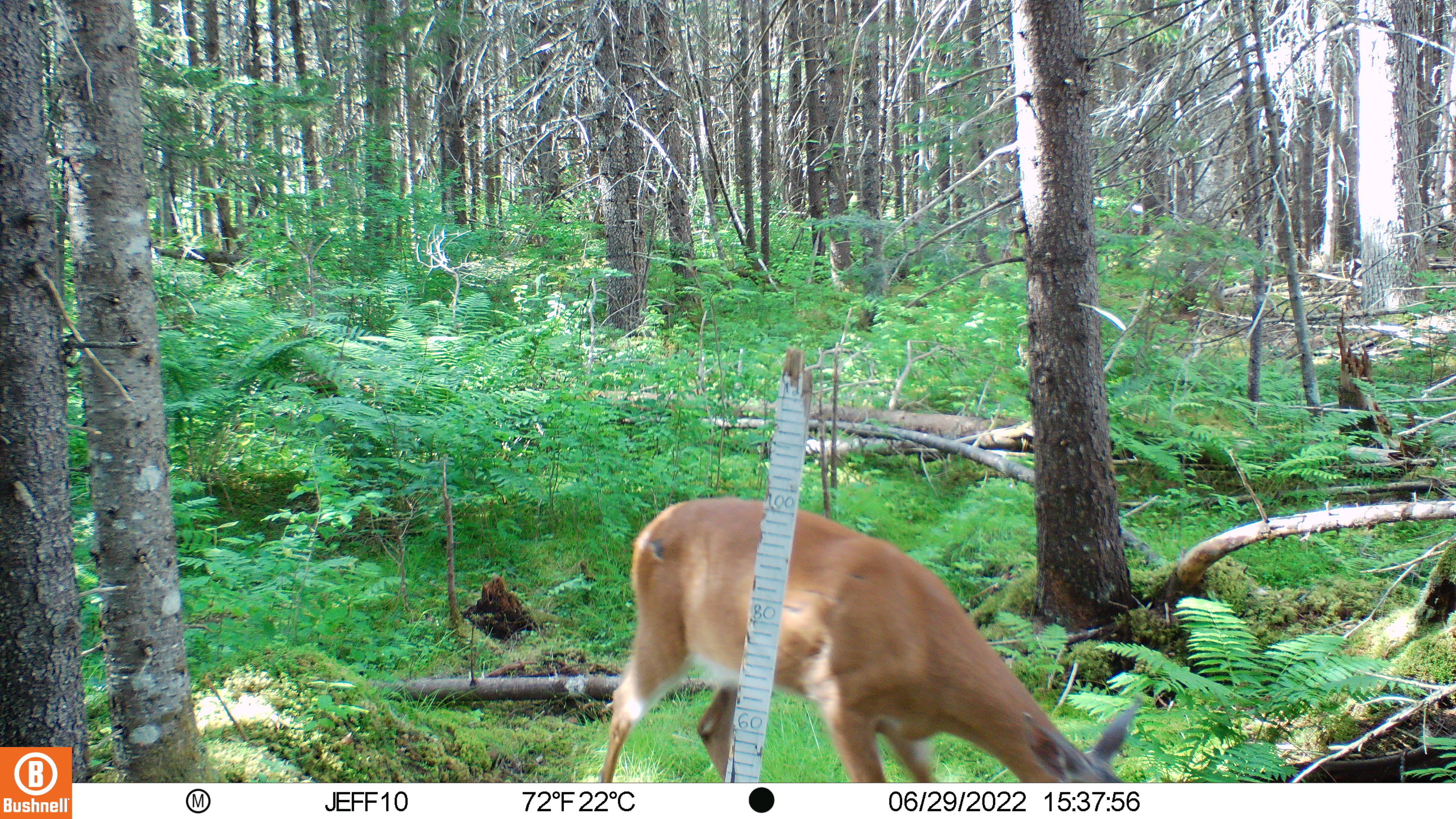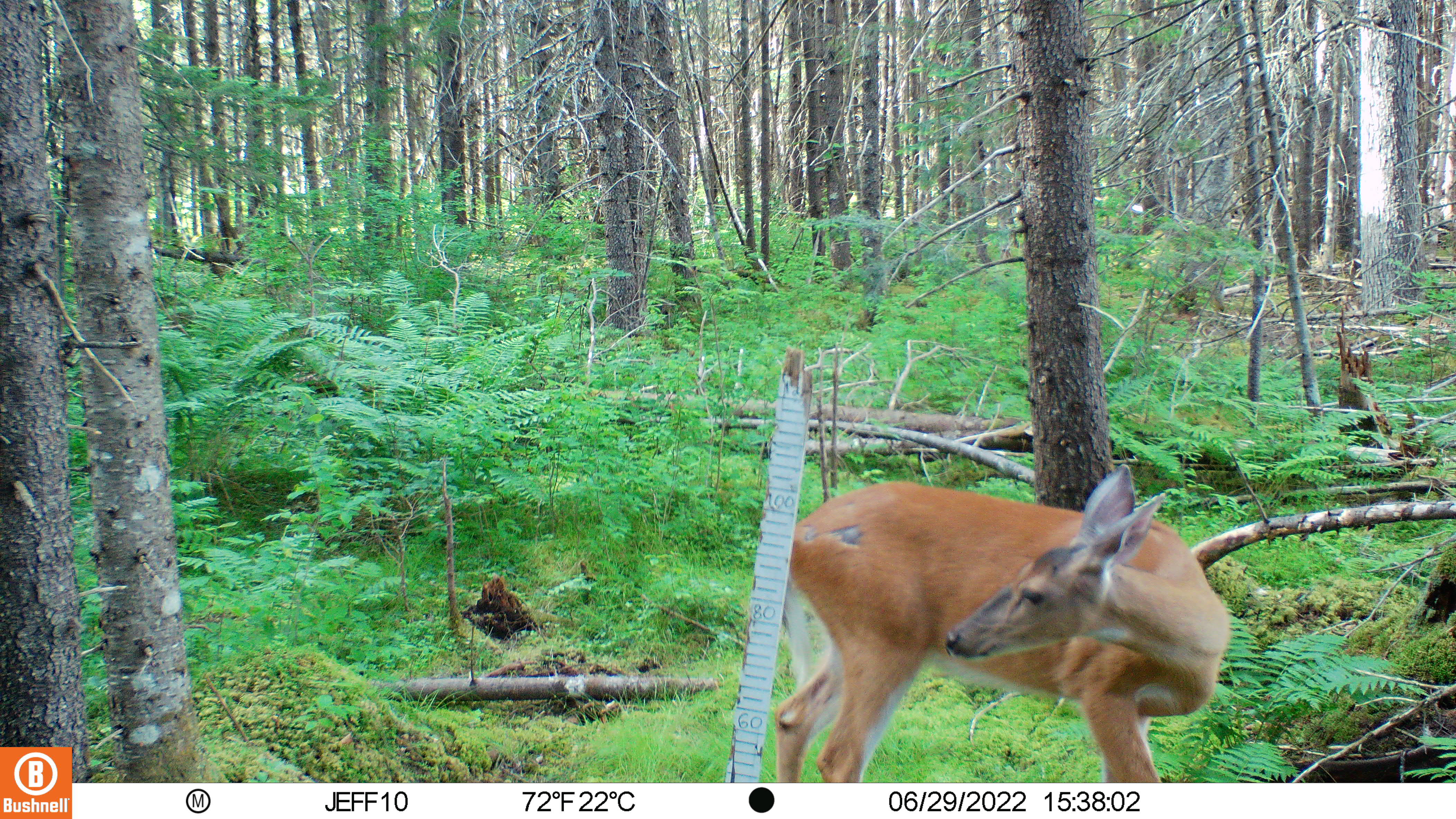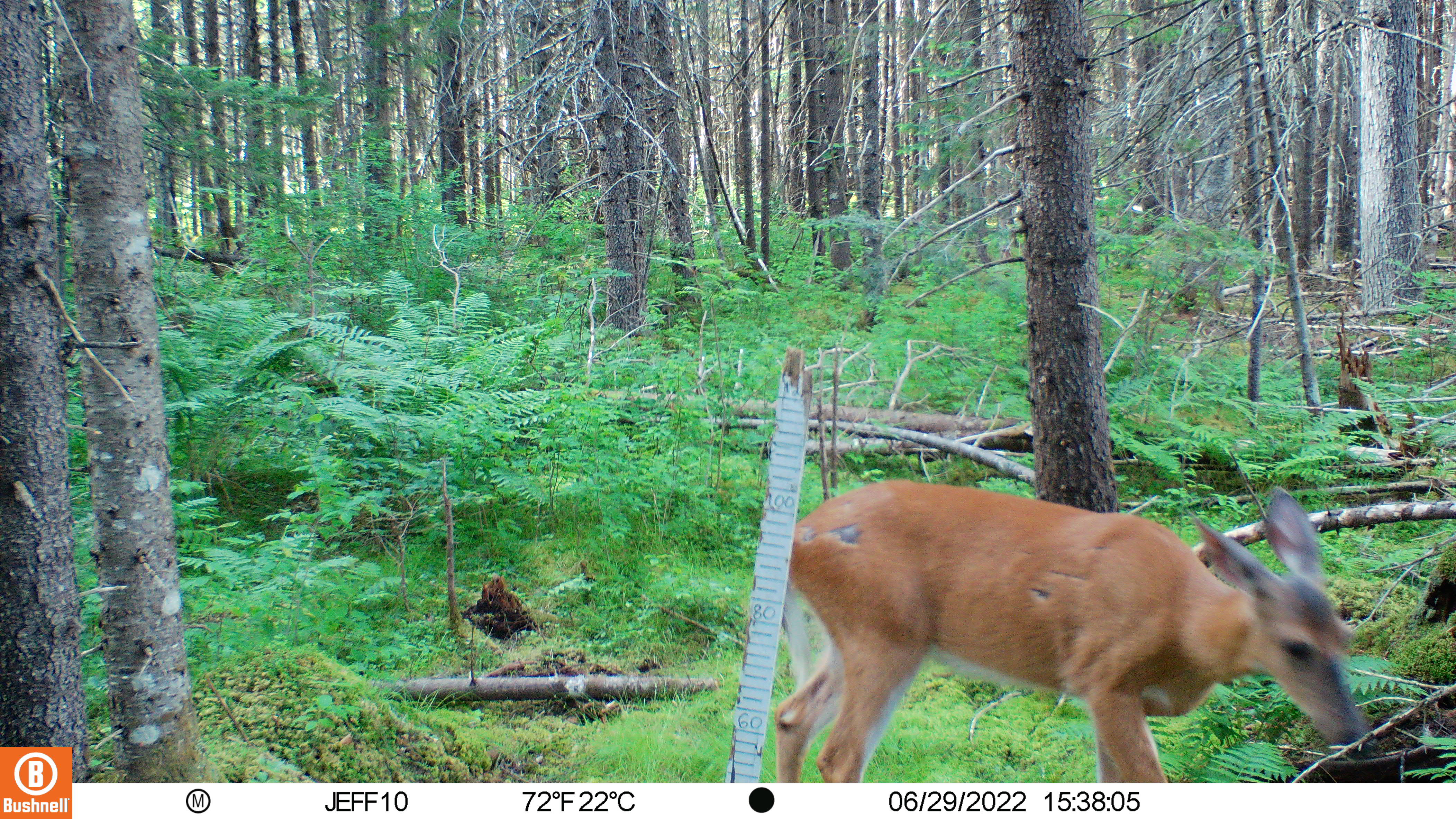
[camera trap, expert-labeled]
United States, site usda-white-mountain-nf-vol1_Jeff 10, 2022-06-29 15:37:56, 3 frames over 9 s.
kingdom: Animalia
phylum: Chordata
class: Mammalia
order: Artiodactyla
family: Cervidae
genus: Odocoileus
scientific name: Odocoileus virginianus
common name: white-tailed deer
White-tailed deer (Odocoileus virginianus).